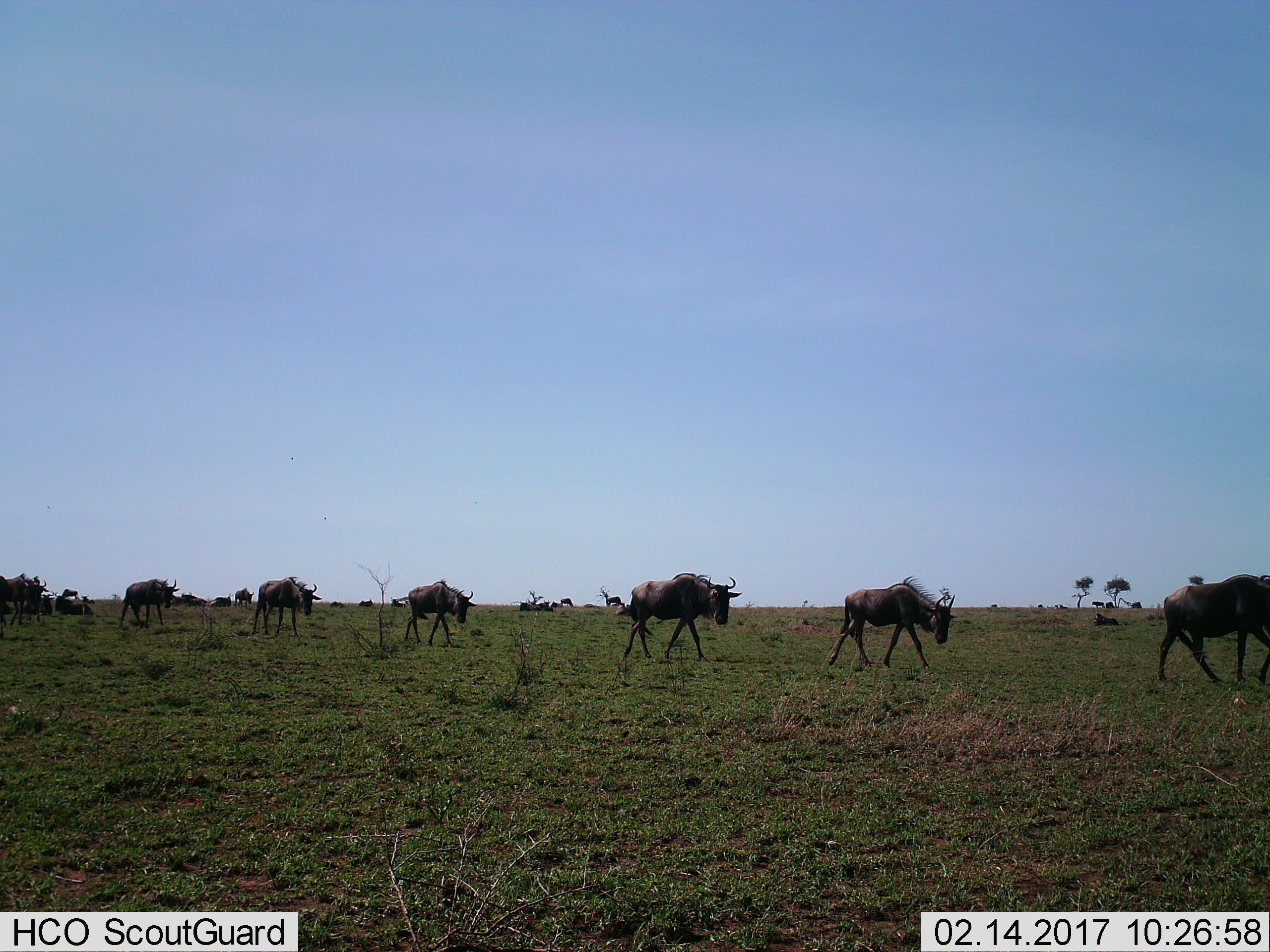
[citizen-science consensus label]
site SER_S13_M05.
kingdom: Animalia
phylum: Chordata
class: Mammalia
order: Artiodactyla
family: Bovidae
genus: Connochaetes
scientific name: Connochaetes taurinus taurinus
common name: blue wildebeest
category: wildebeestblue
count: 11-50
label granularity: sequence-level